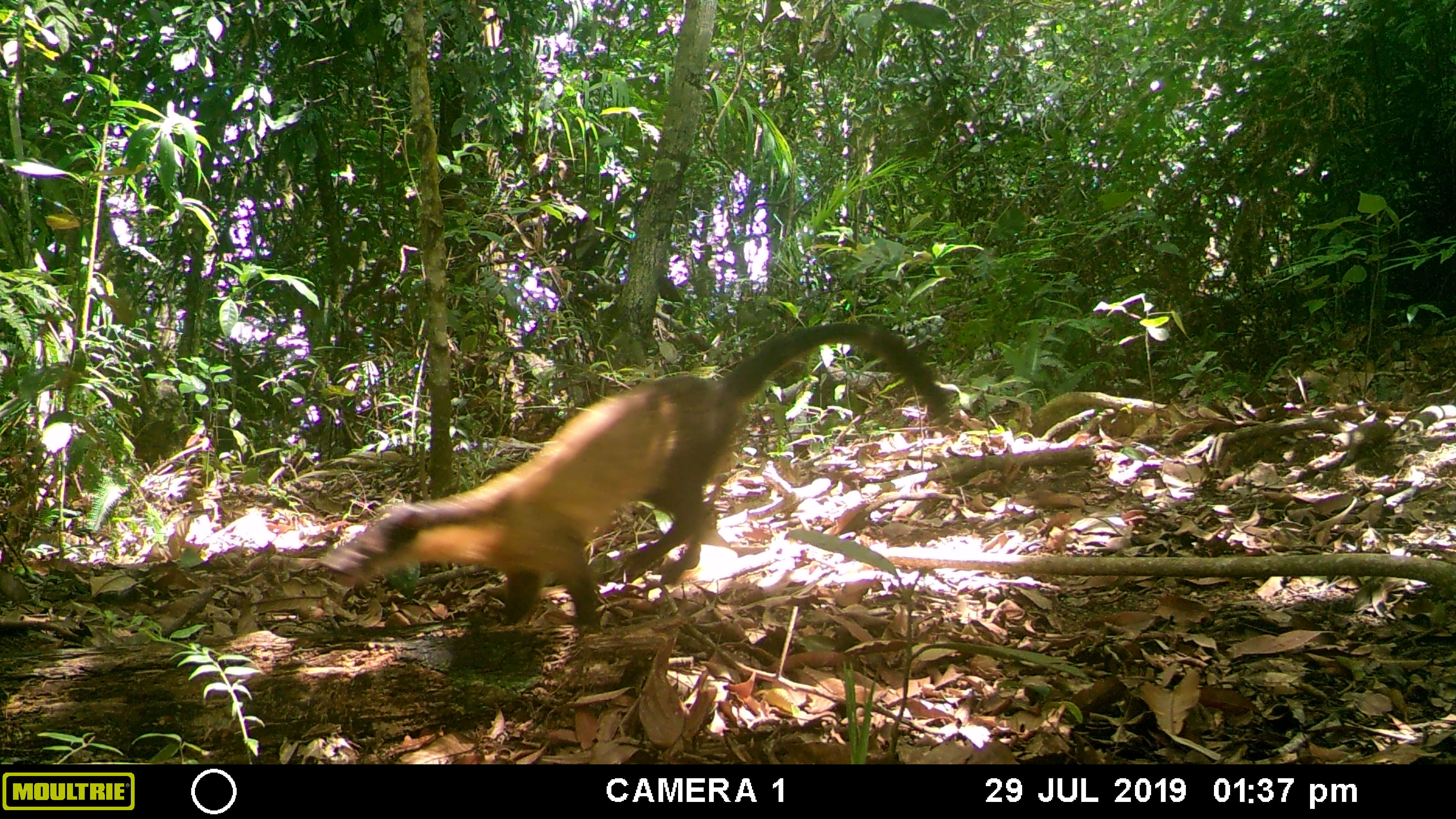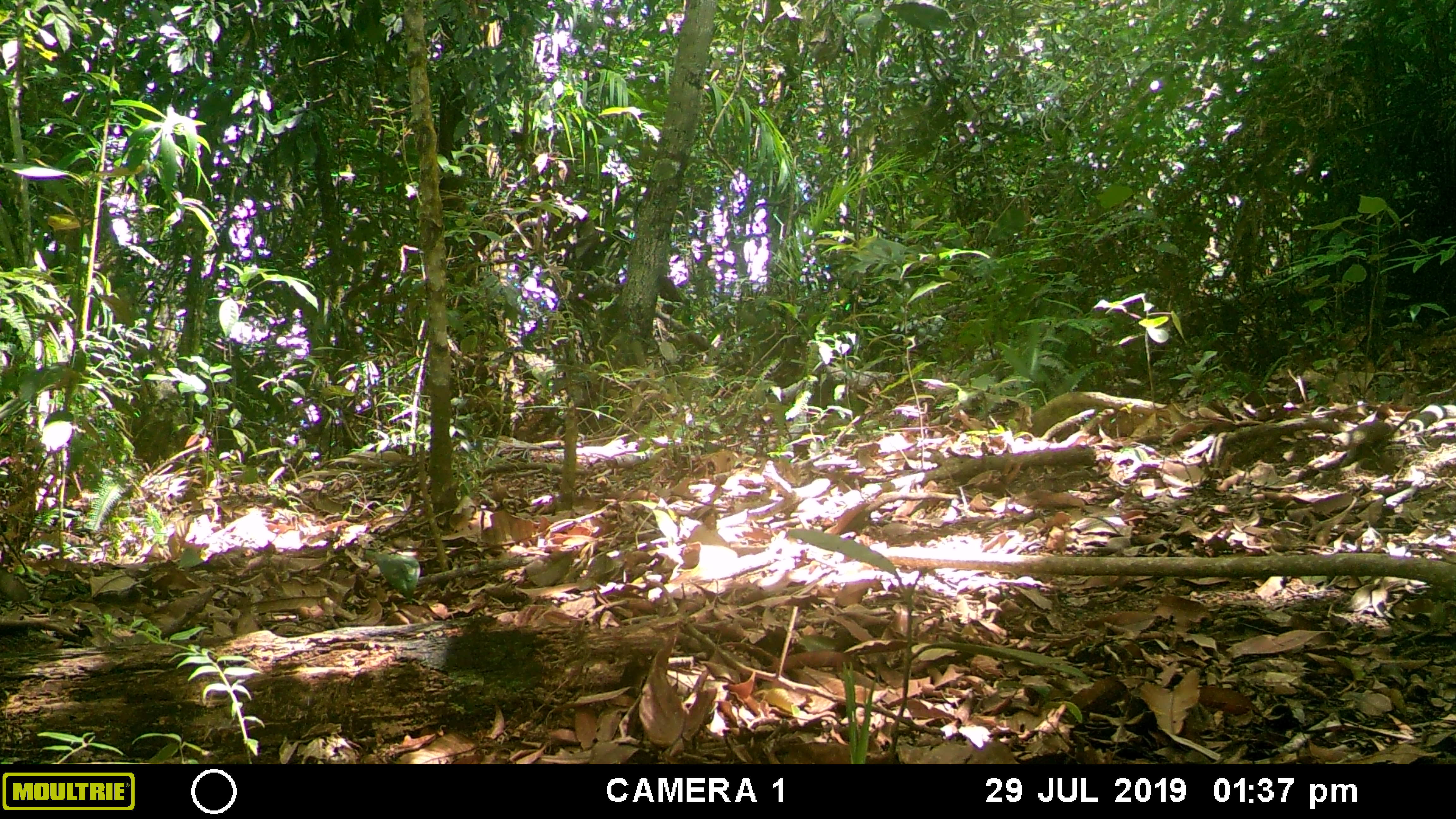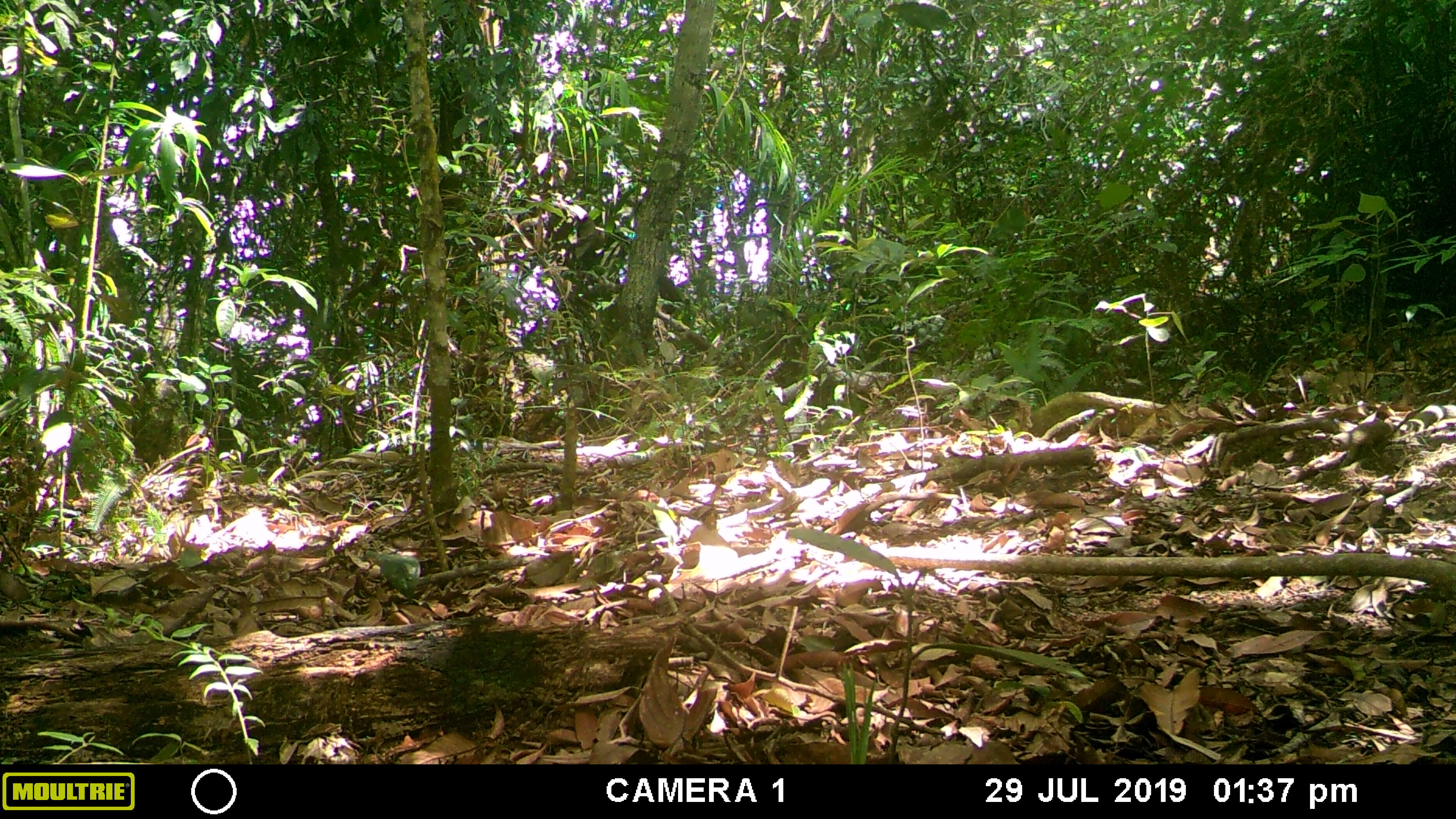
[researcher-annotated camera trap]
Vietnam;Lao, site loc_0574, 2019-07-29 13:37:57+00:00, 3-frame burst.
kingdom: Animalia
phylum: Chordata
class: Mammalia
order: Carnivora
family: Mustelidae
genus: Martes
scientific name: Martes flavigula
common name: yellow-throated marten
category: yellow throated marten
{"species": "yellow throated marten (yellow-throated marten) (Martes flavigula)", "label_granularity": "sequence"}